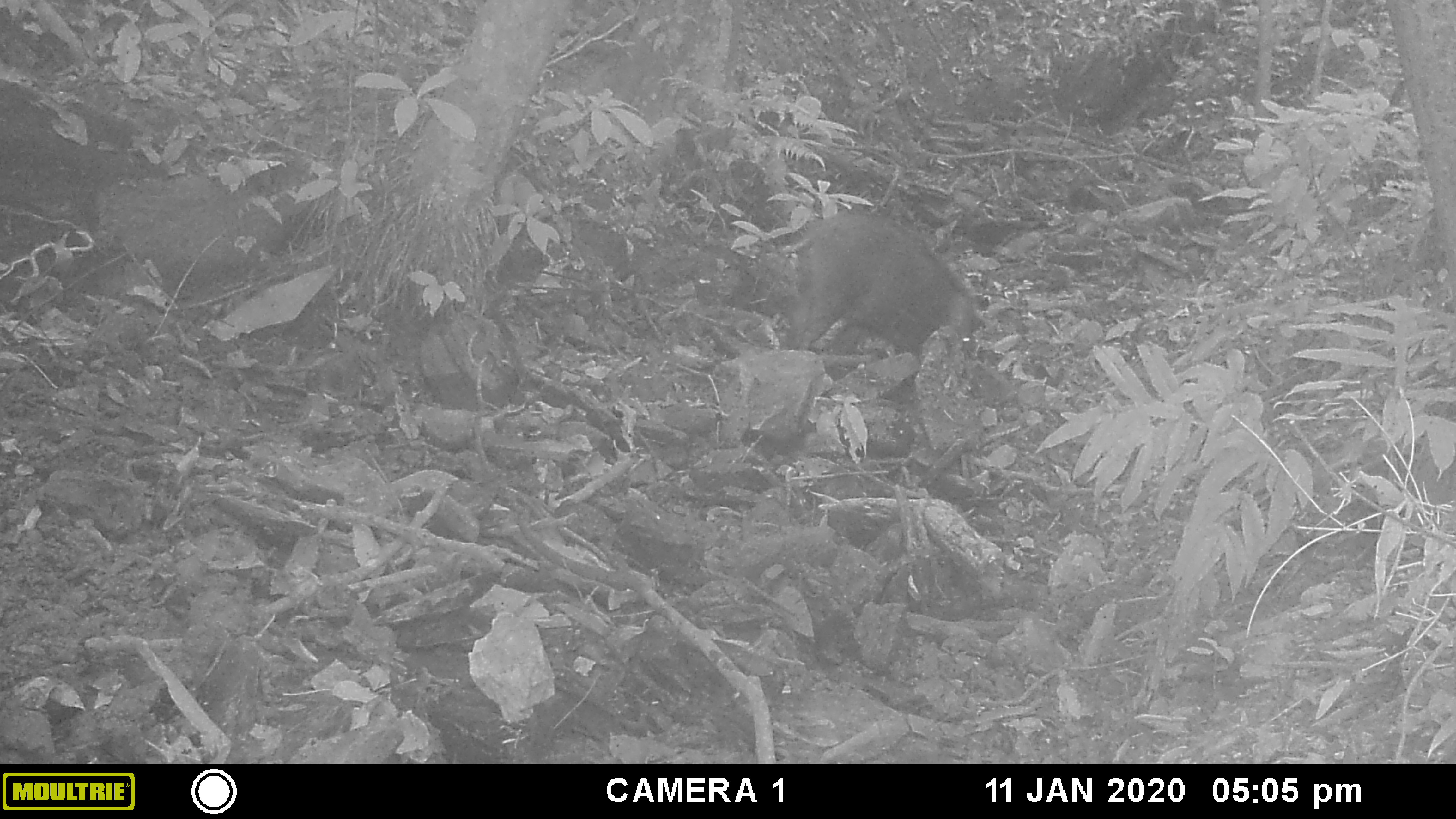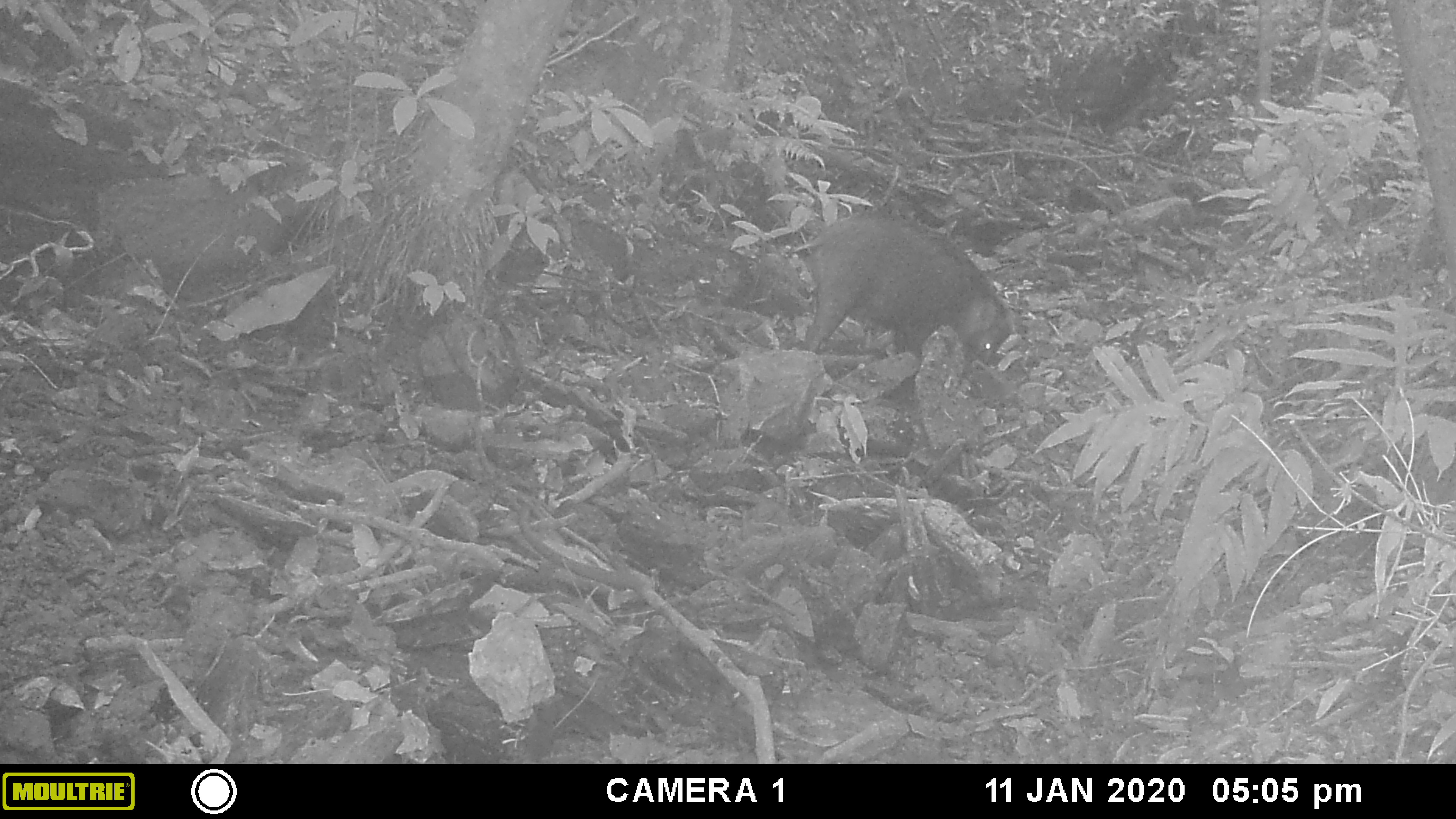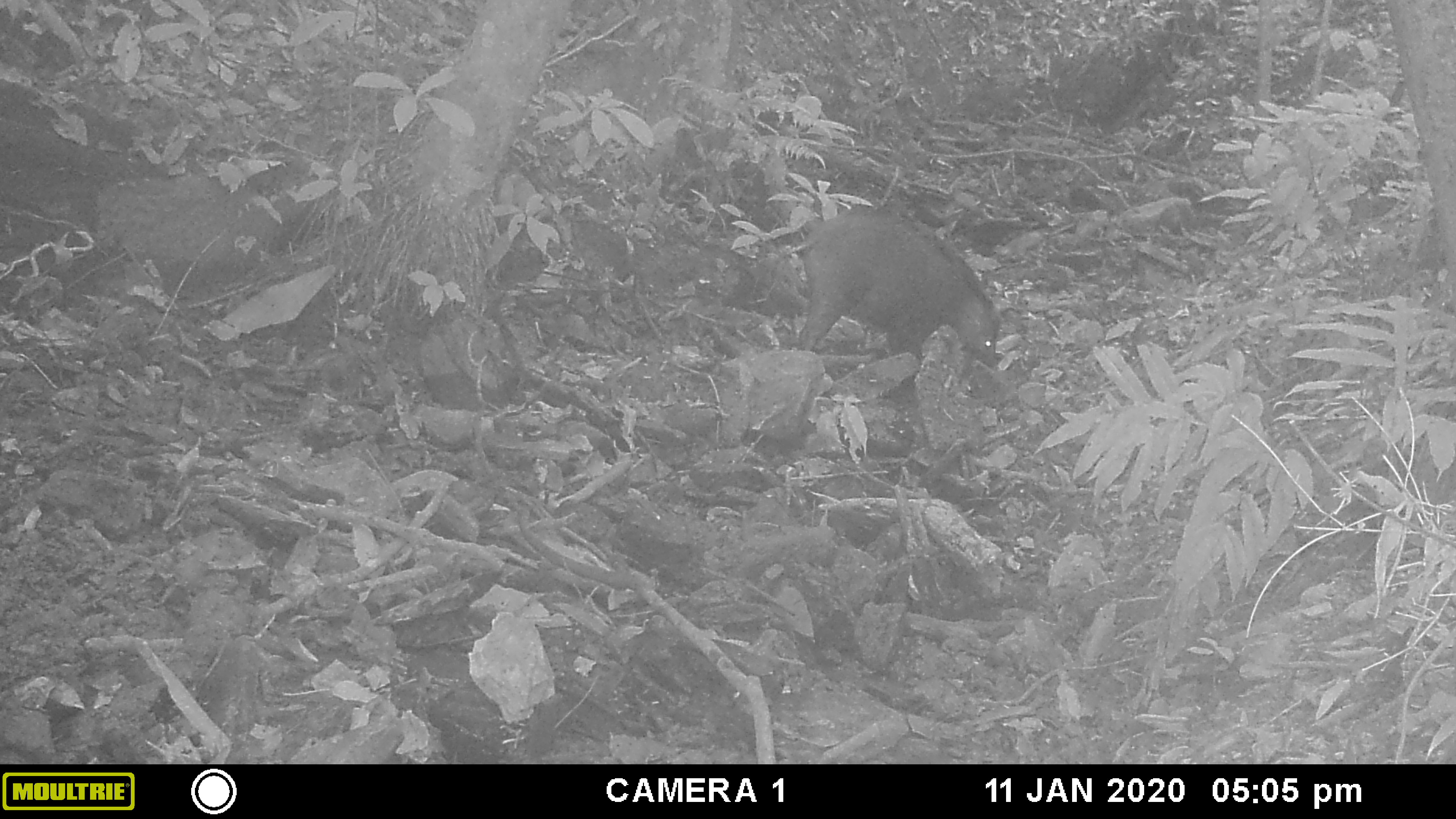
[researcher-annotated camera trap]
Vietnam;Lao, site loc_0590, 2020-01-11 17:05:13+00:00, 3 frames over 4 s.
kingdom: Animalia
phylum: Chordata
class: Mammalia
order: Artiodactyla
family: Suidae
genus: Sus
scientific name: Sus scrofa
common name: eurasian wild pig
Eurasian wild pig (Sus scrofa). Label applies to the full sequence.